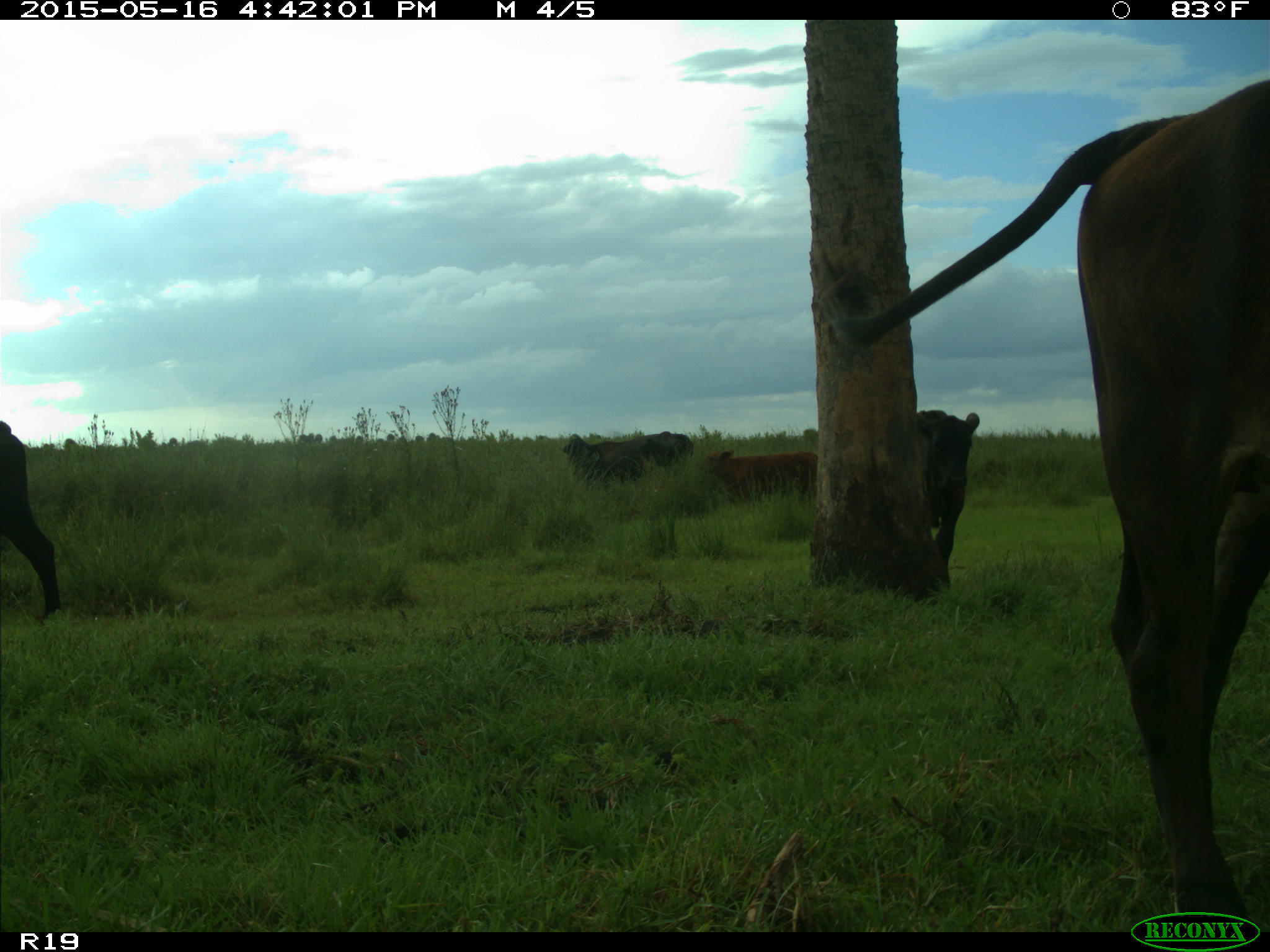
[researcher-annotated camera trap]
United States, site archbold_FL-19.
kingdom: Animalia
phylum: Chordata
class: Mammalia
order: Artiodactyla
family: Bovidae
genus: Bos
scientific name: Bos taurus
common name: domestic cow